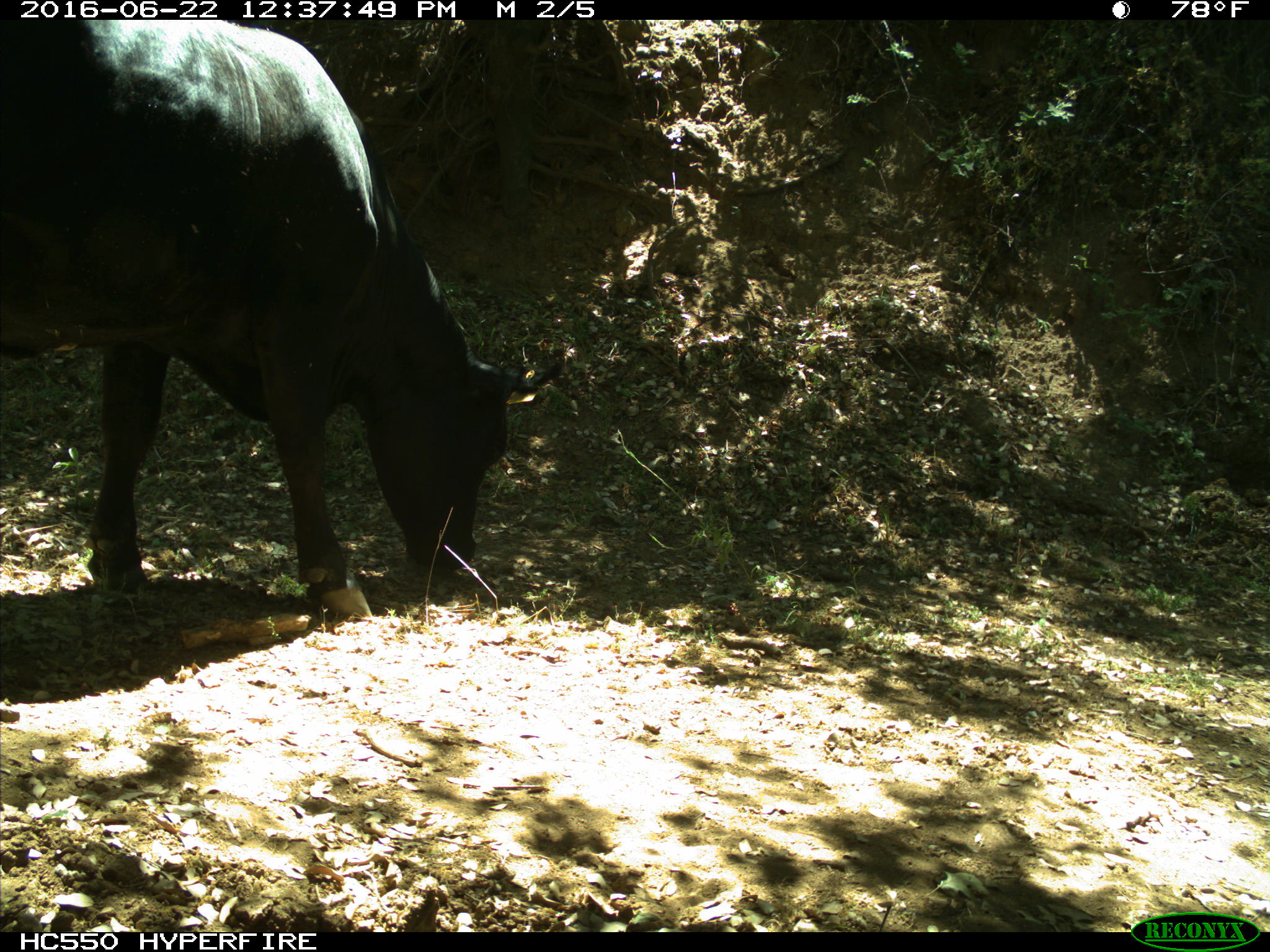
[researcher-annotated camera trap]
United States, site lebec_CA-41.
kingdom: Animalia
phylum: Chordata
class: Mammalia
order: Artiodactyla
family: Bovidae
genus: Bos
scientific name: Bos taurus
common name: domestic cow